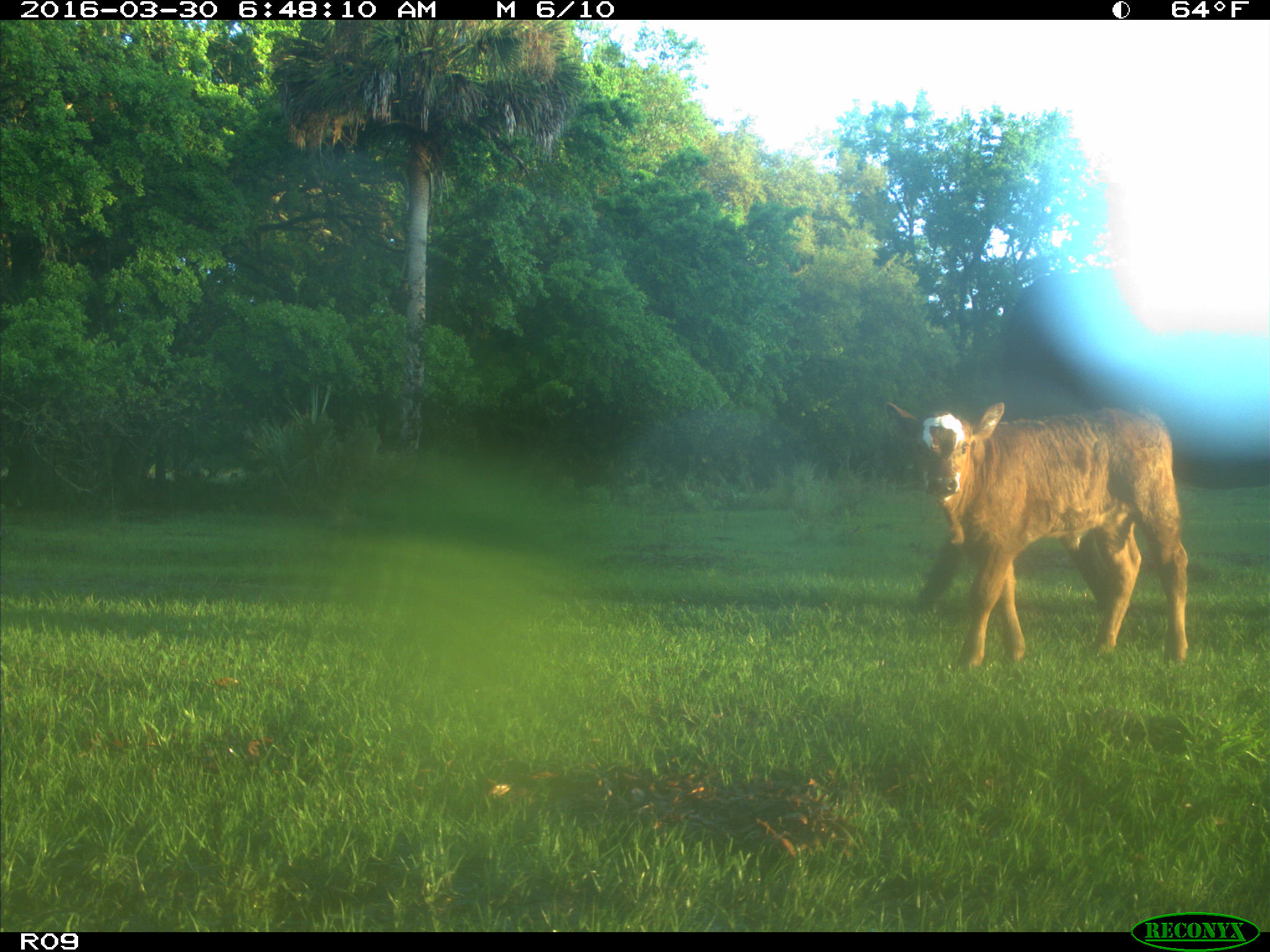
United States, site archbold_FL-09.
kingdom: Animalia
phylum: Chordata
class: Mammalia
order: Artiodactyla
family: Bovidae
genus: Bos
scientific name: Bos taurus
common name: domestic cow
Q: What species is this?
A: Bos taurus (domestic cow).